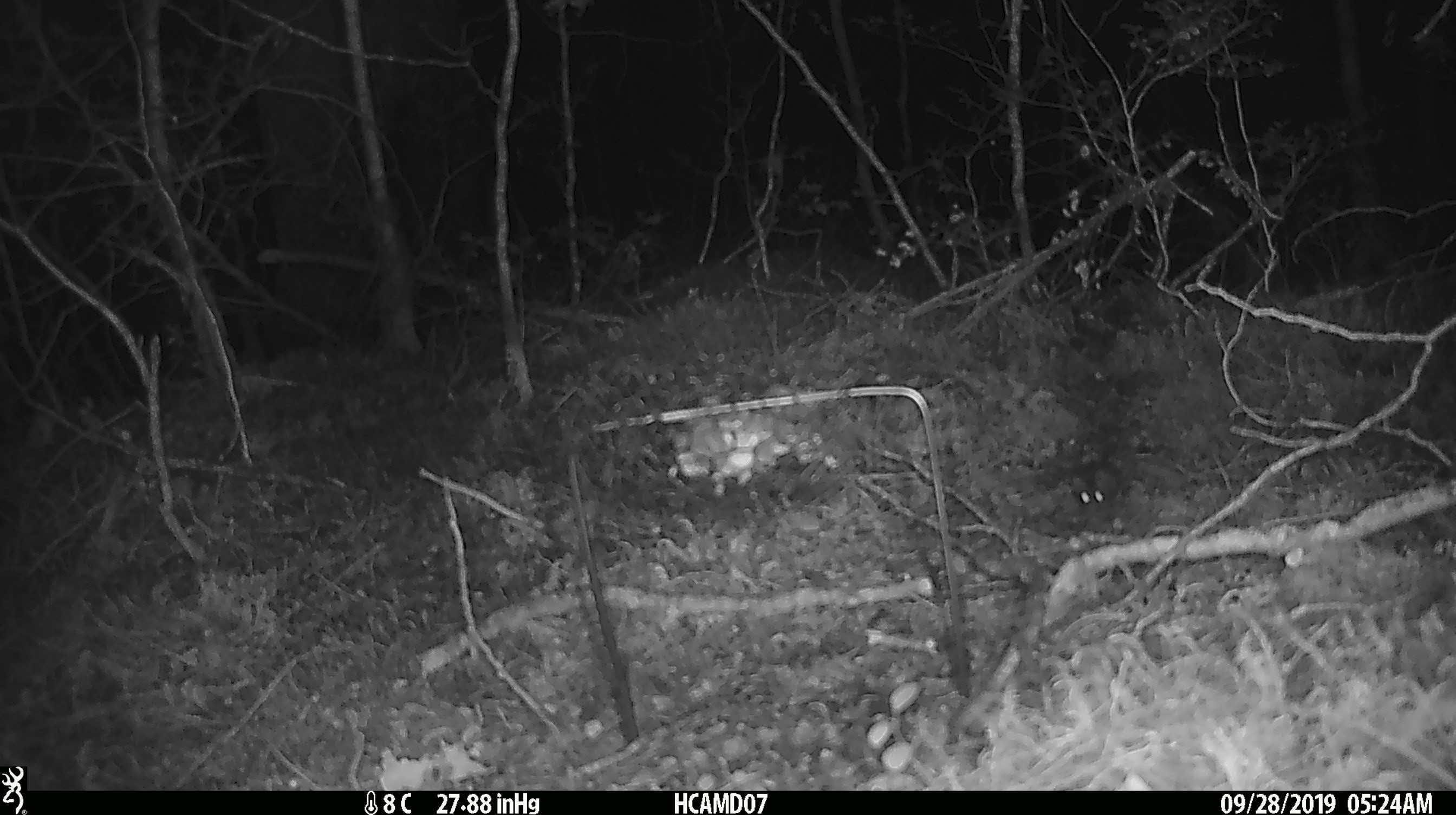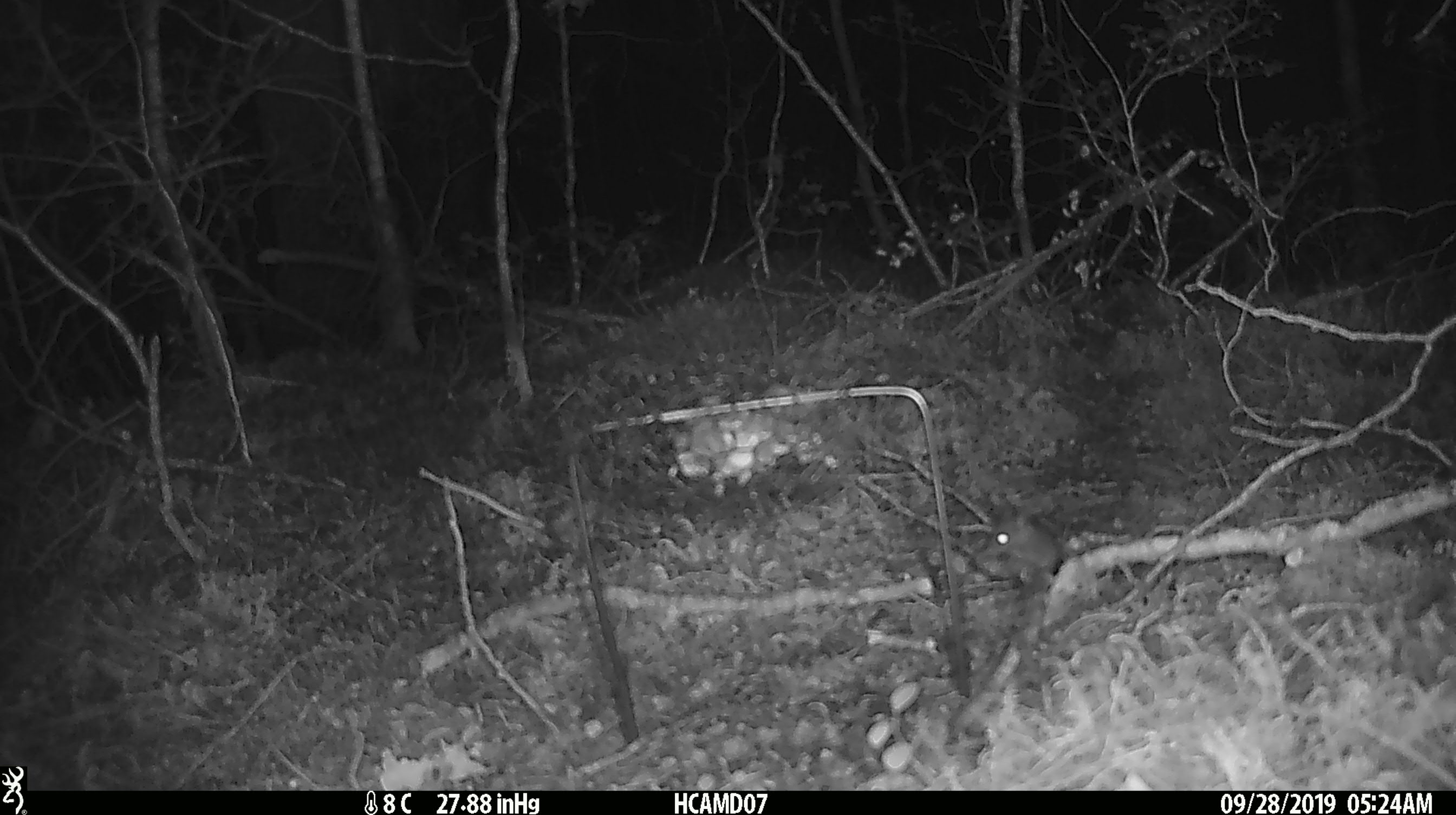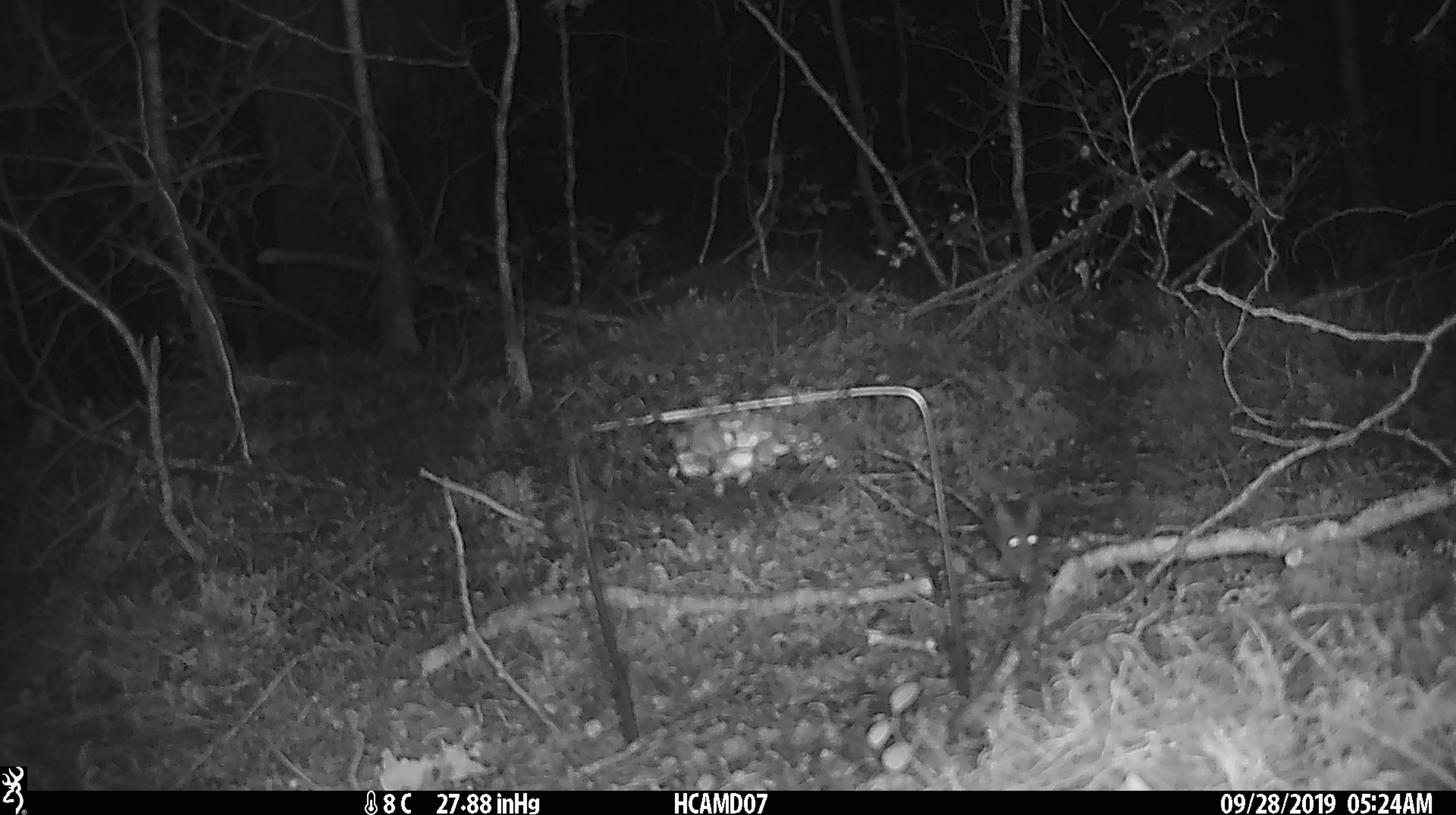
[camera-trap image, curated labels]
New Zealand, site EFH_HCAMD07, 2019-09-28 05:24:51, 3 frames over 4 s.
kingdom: Animalia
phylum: Chordata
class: Mammalia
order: Rodentia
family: Muridae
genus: Mus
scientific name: Mus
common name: mouse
Mouse (Mus).